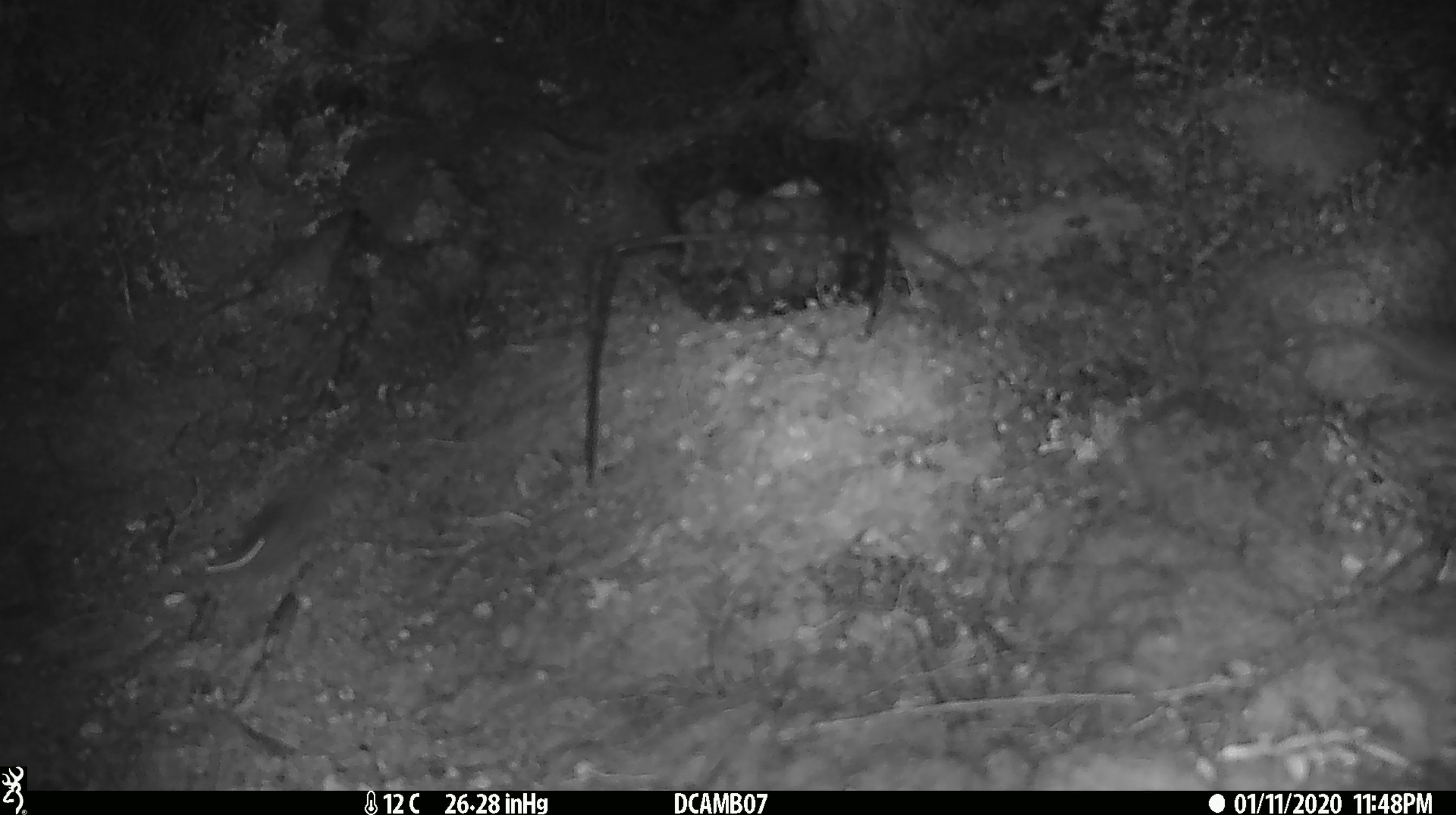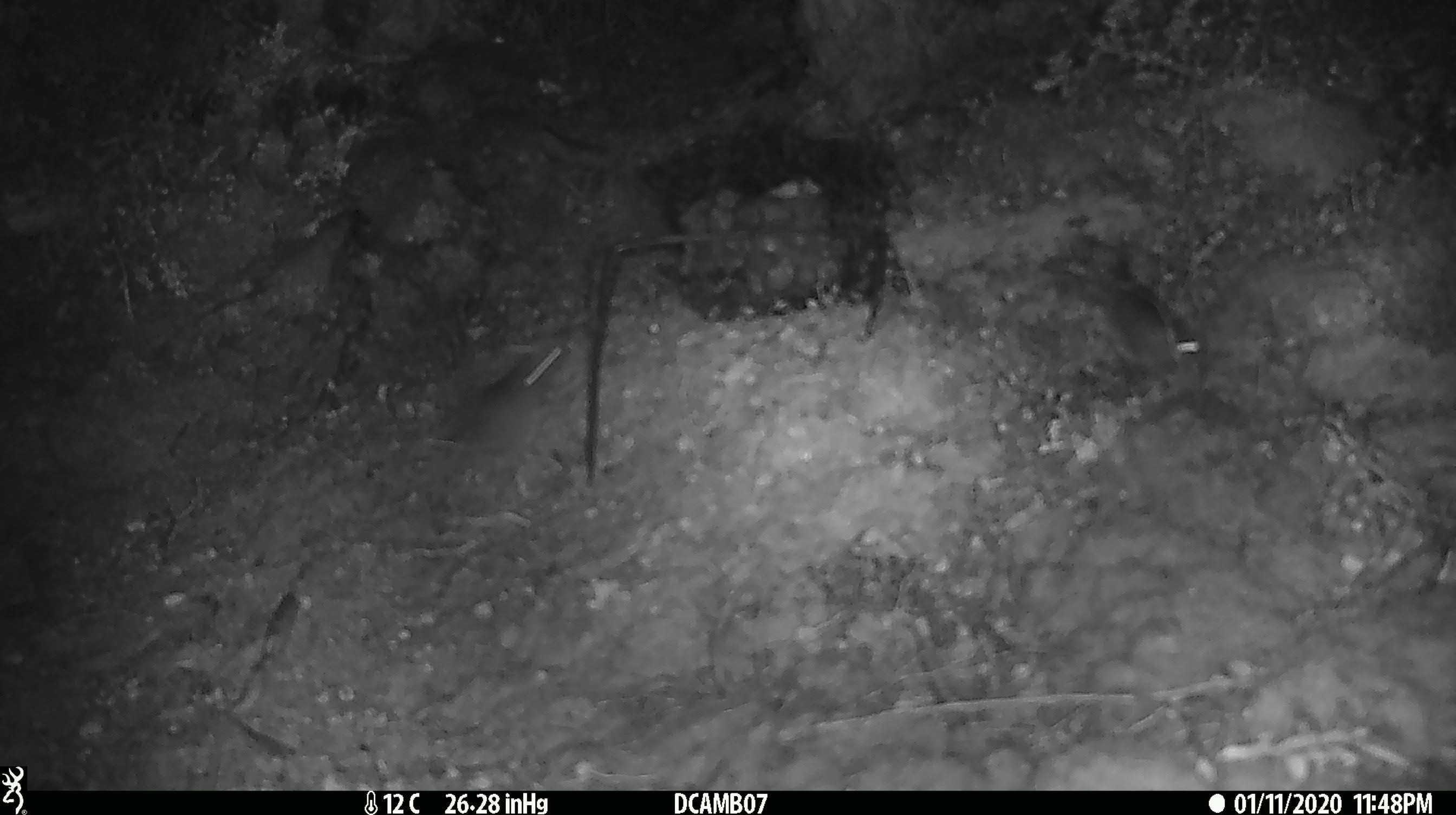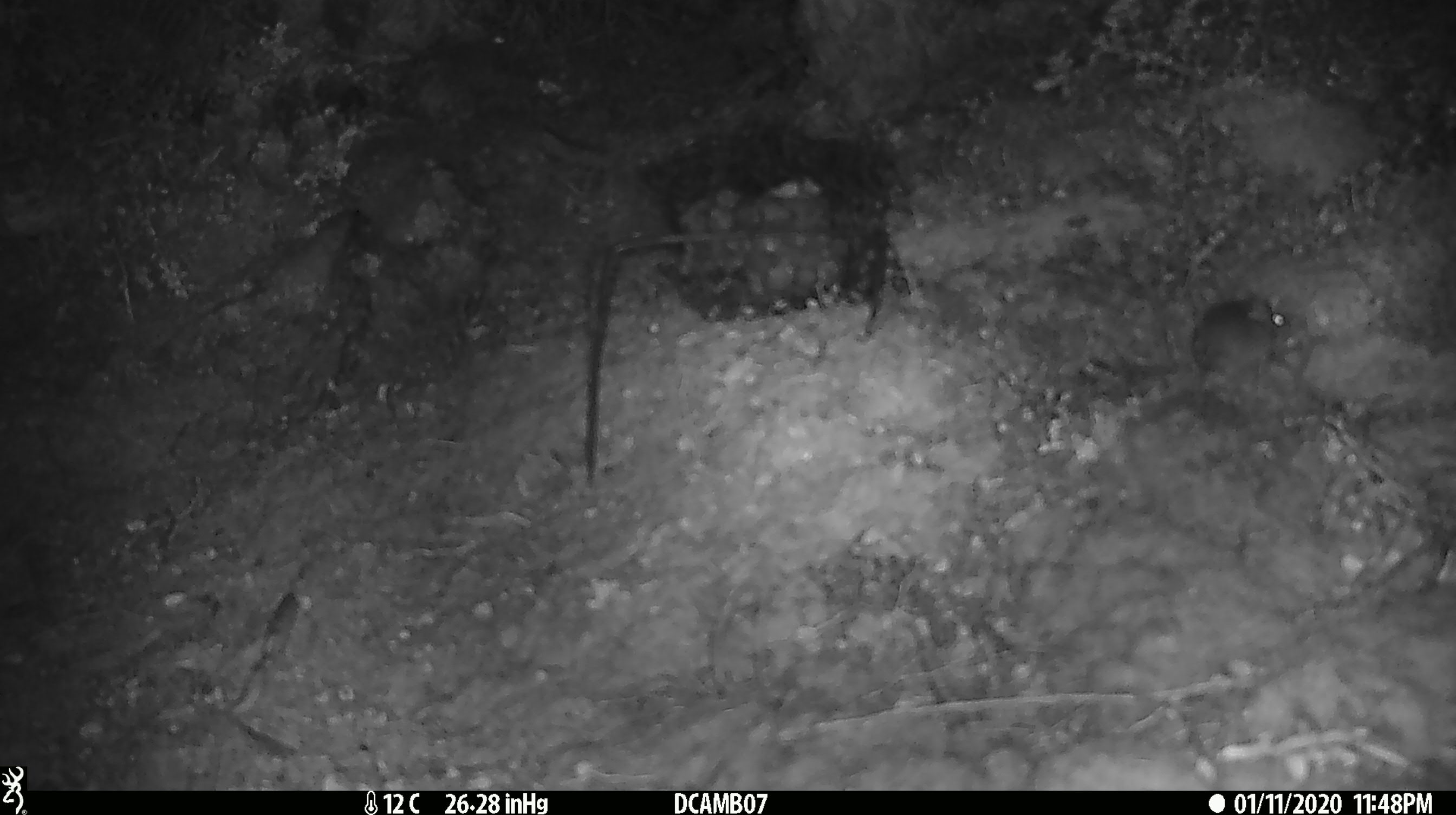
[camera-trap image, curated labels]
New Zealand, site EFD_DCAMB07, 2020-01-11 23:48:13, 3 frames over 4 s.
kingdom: Animalia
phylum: Chordata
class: Mammalia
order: Rodentia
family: Muridae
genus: Mus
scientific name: Mus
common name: mouse